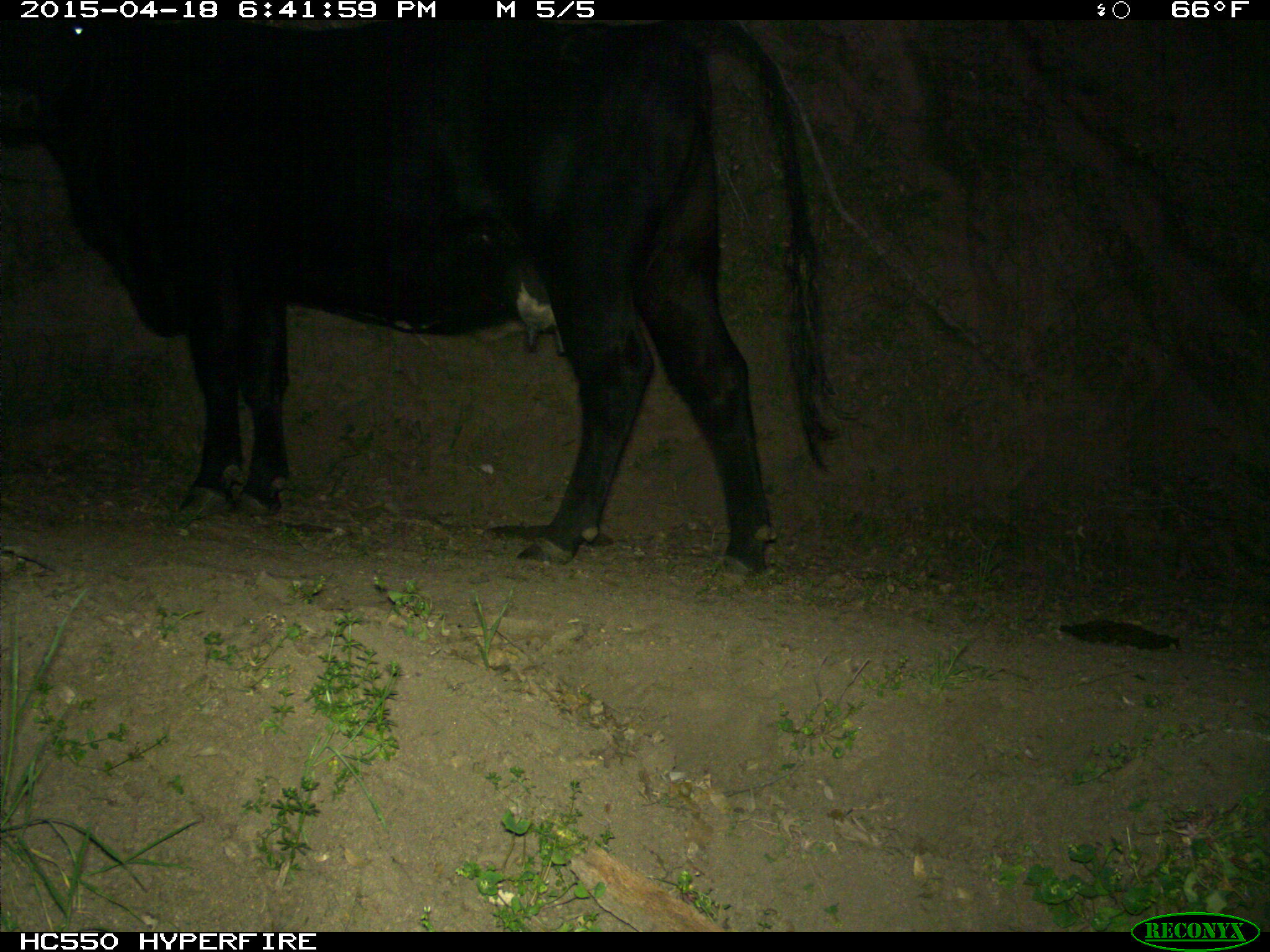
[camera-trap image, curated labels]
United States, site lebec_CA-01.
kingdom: Animalia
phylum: Chordata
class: Mammalia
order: Artiodactyla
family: Bovidae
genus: Bos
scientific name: Bos taurus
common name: domestic cow